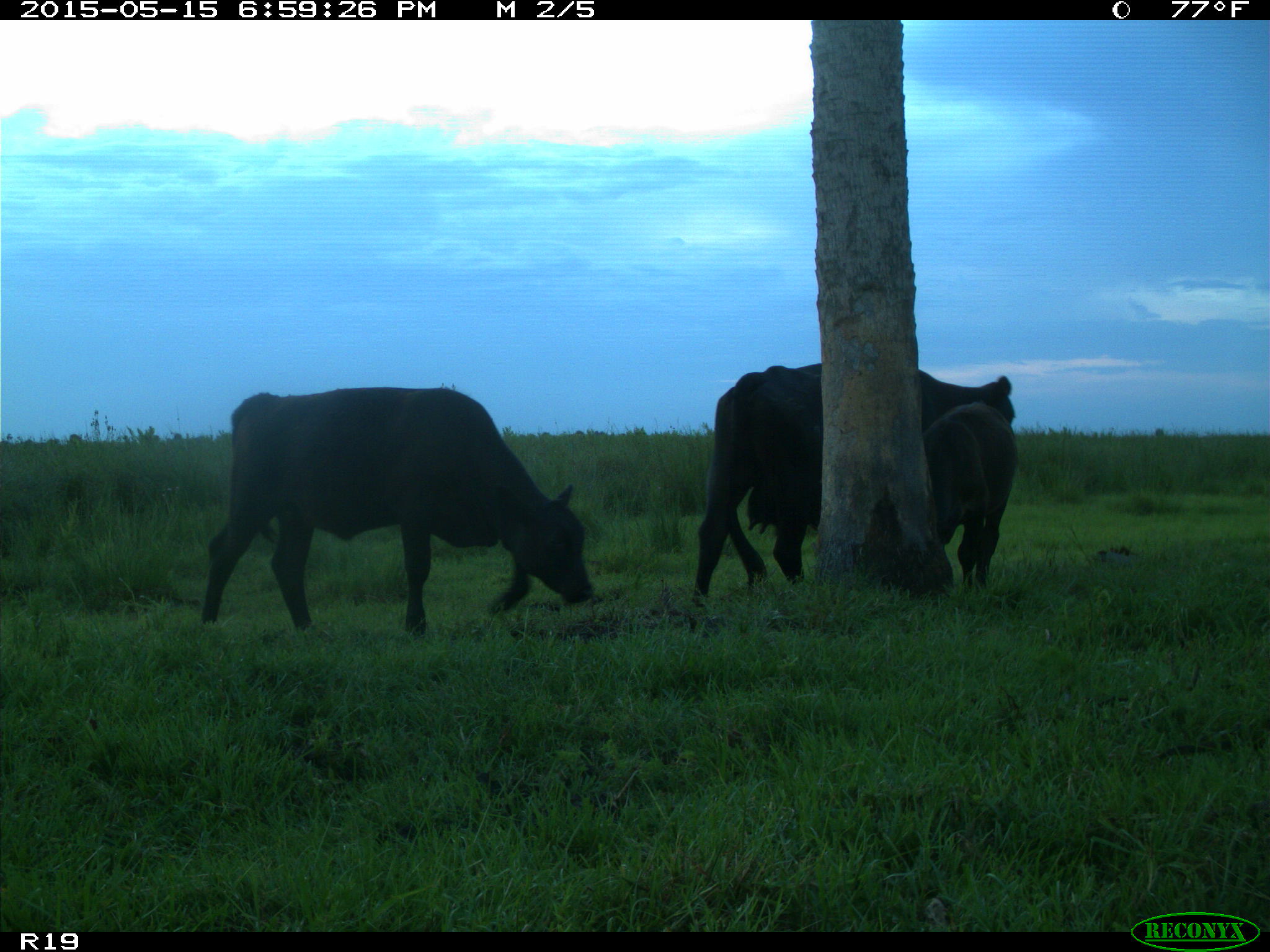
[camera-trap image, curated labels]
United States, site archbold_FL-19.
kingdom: Animalia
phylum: Chordata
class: Mammalia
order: Artiodactyla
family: Bovidae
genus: Bos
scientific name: Bos taurus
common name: domestic cow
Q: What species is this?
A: Bos taurus (domestic cow).